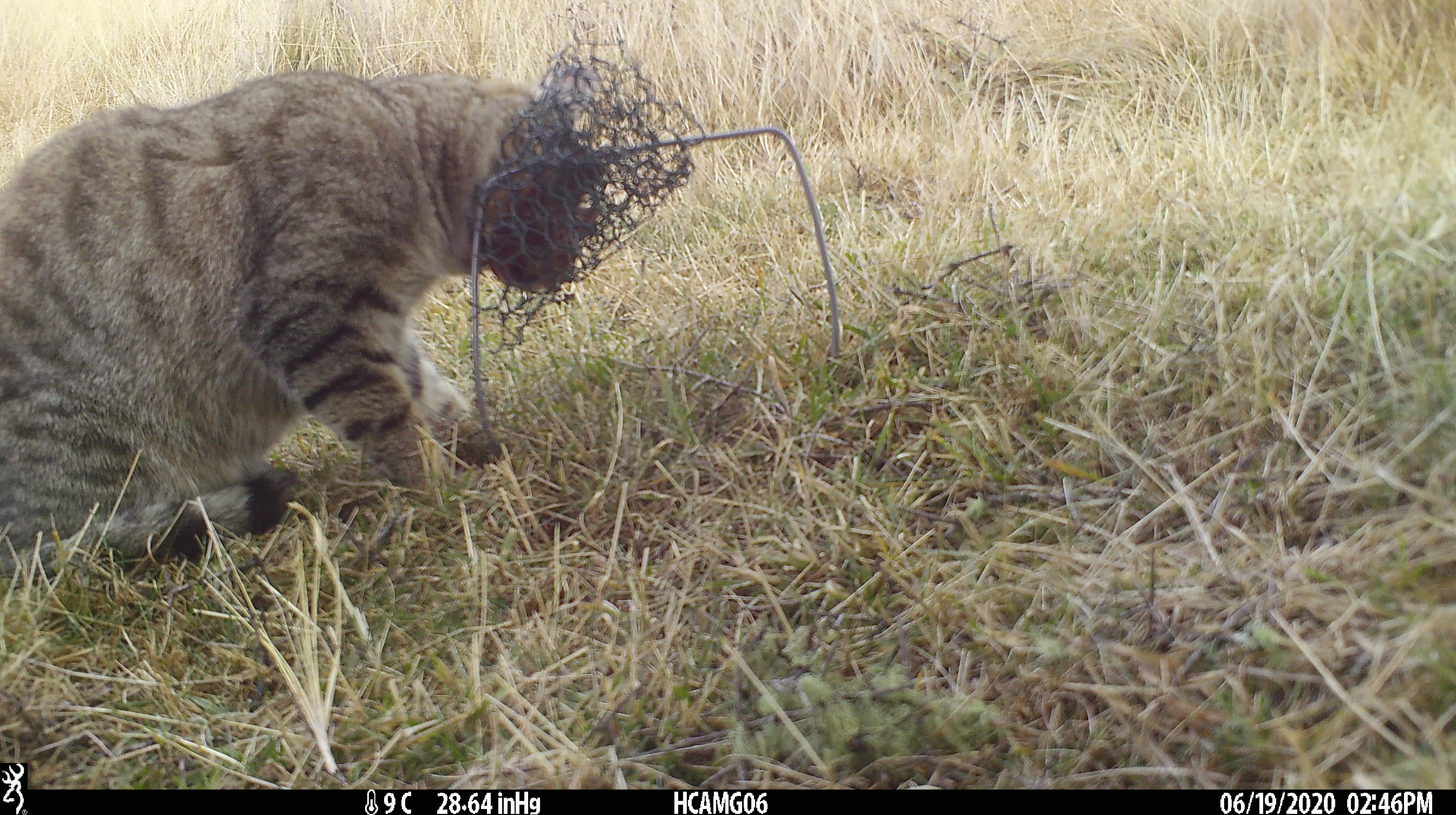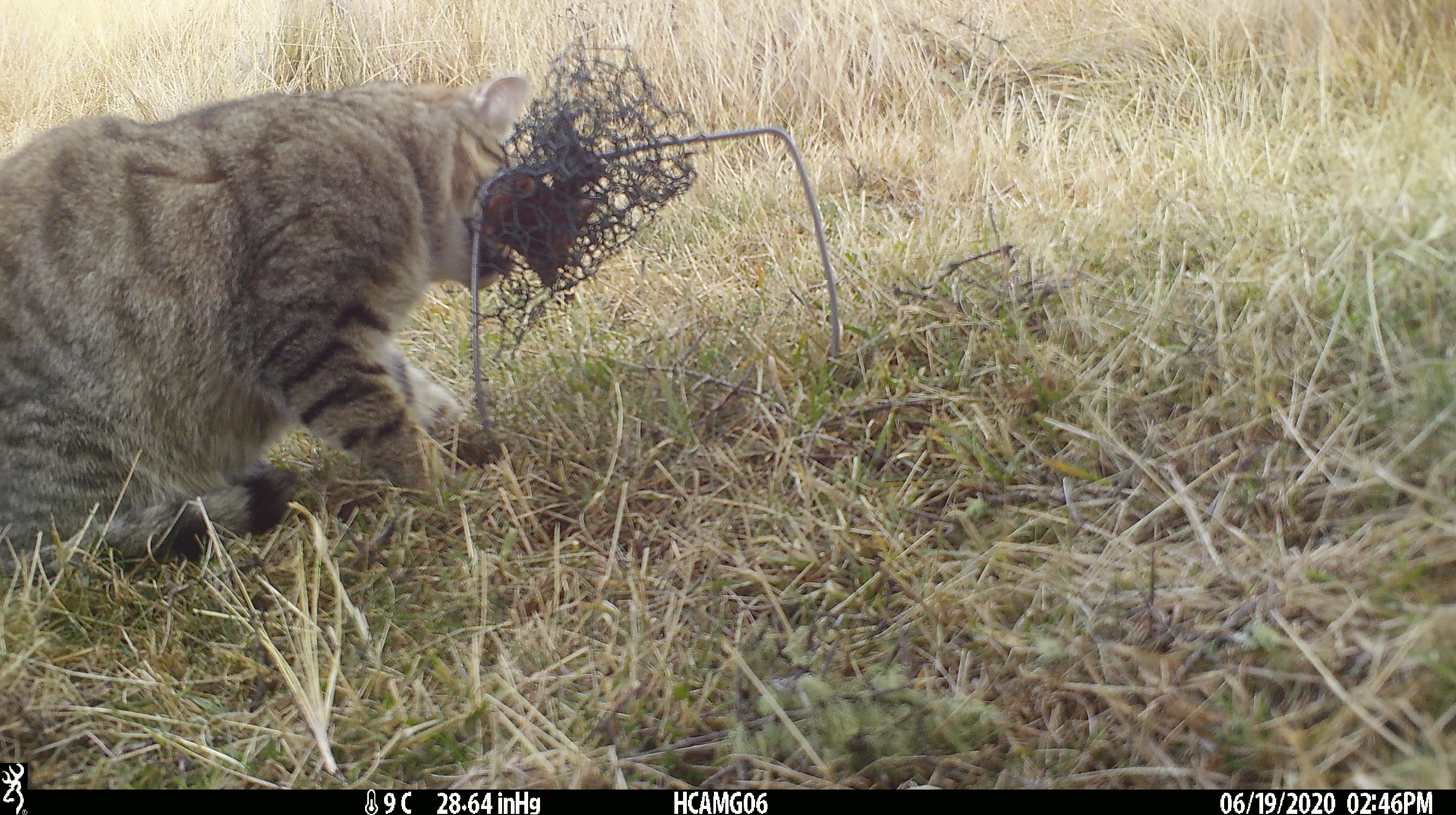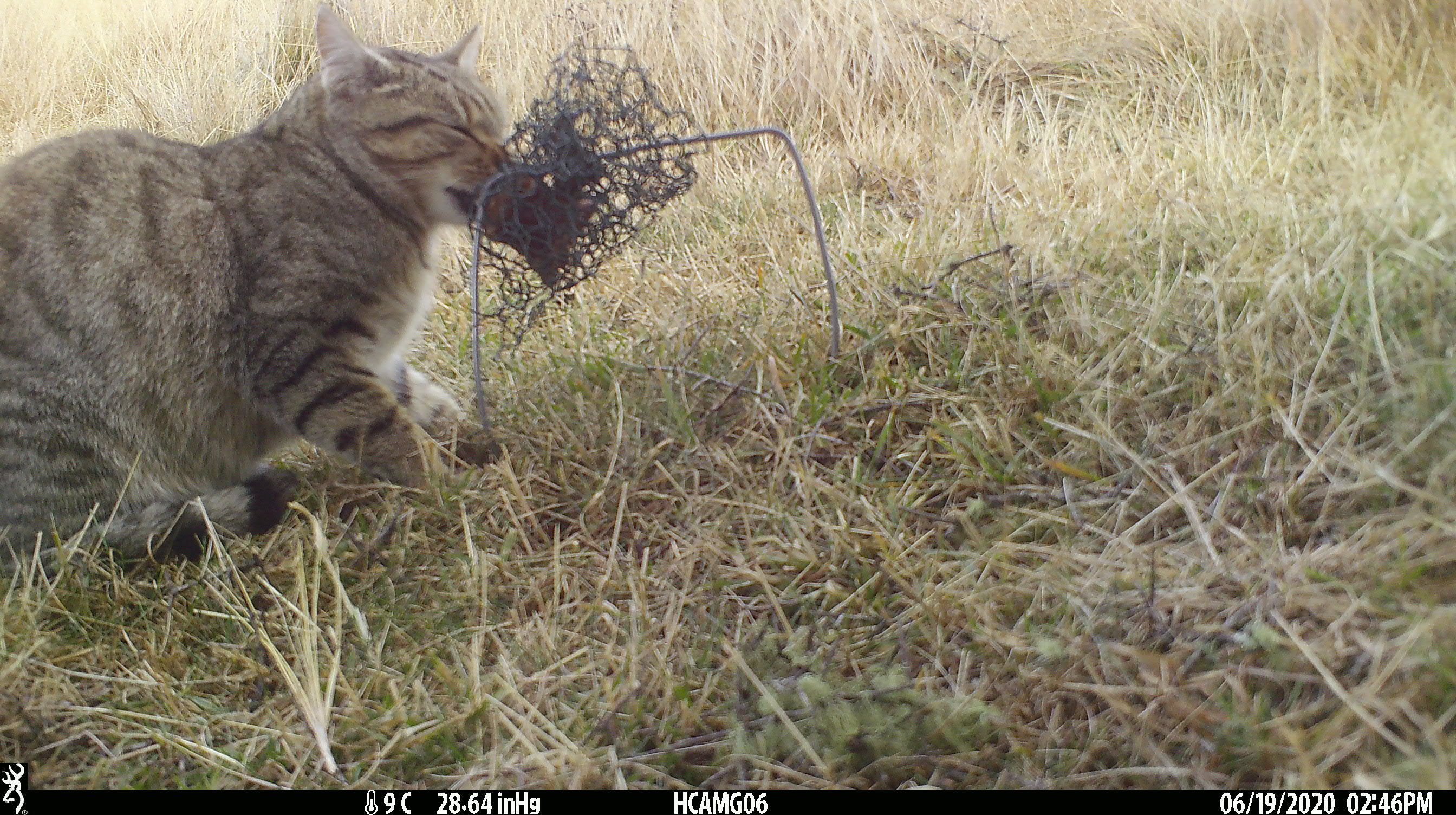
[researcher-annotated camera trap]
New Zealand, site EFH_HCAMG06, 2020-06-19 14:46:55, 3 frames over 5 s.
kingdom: Animalia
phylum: Chordata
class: Mammalia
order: Carnivora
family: Felidae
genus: Felis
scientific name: Felis catus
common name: domestic cat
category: cat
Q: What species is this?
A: Cat (domestic cat) (Felis catus).